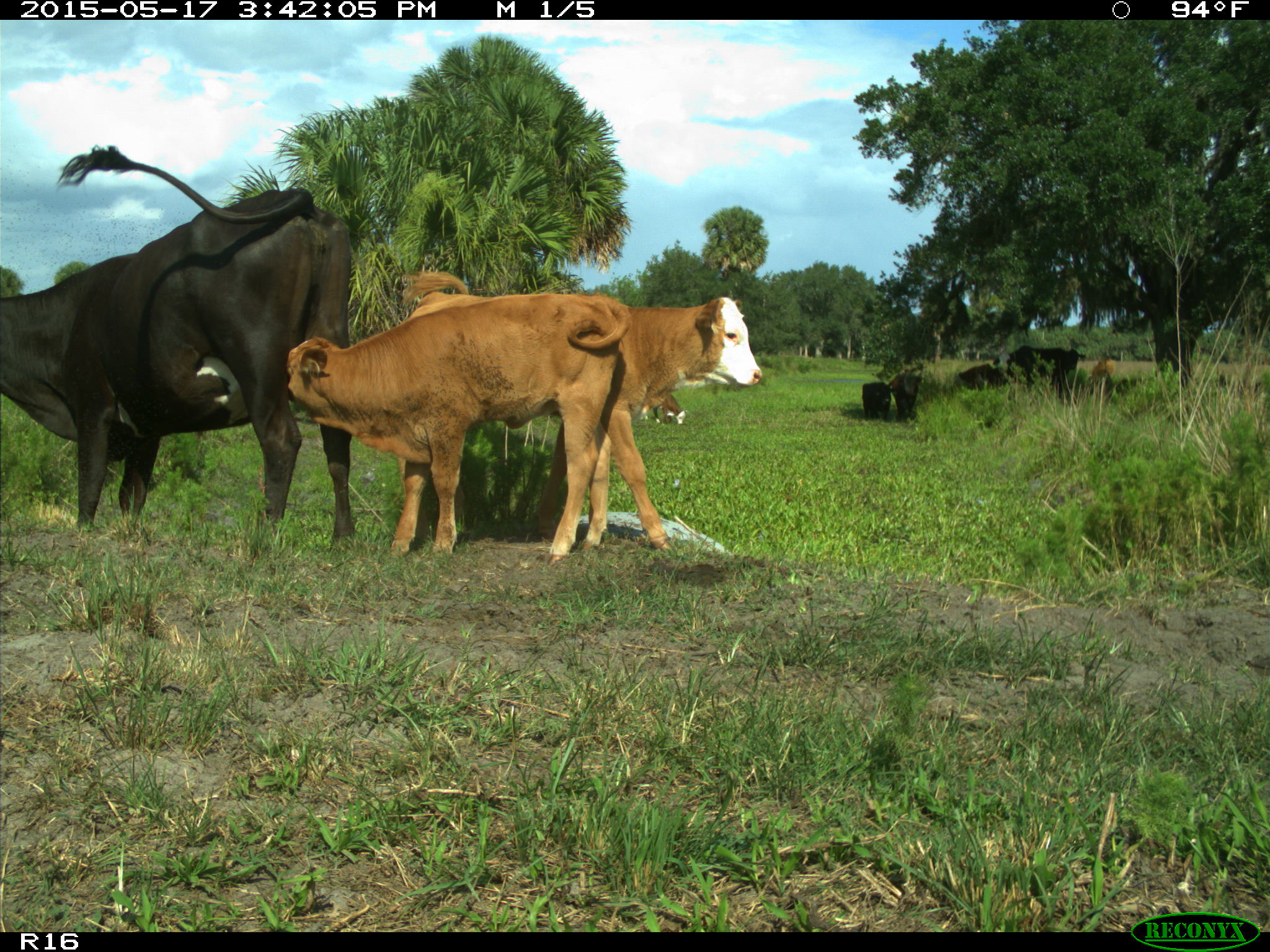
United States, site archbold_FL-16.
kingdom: Animalia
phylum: Chordata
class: Mammalia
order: Artiodactyla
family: Bovidae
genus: Bos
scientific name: Bos taurus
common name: domestic cow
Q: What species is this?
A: Bos taurus (domestic cow).